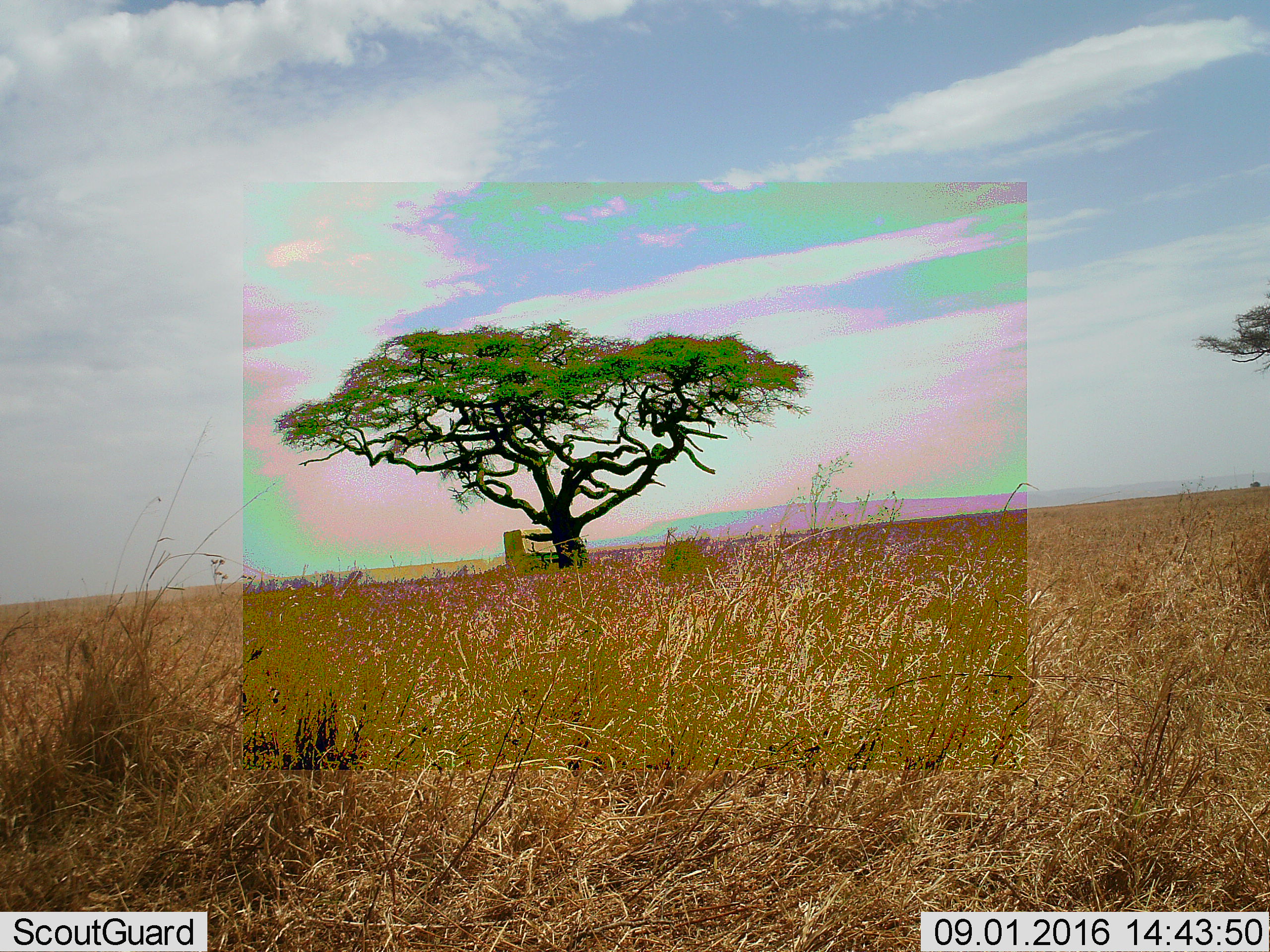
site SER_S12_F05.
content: unidentified animal